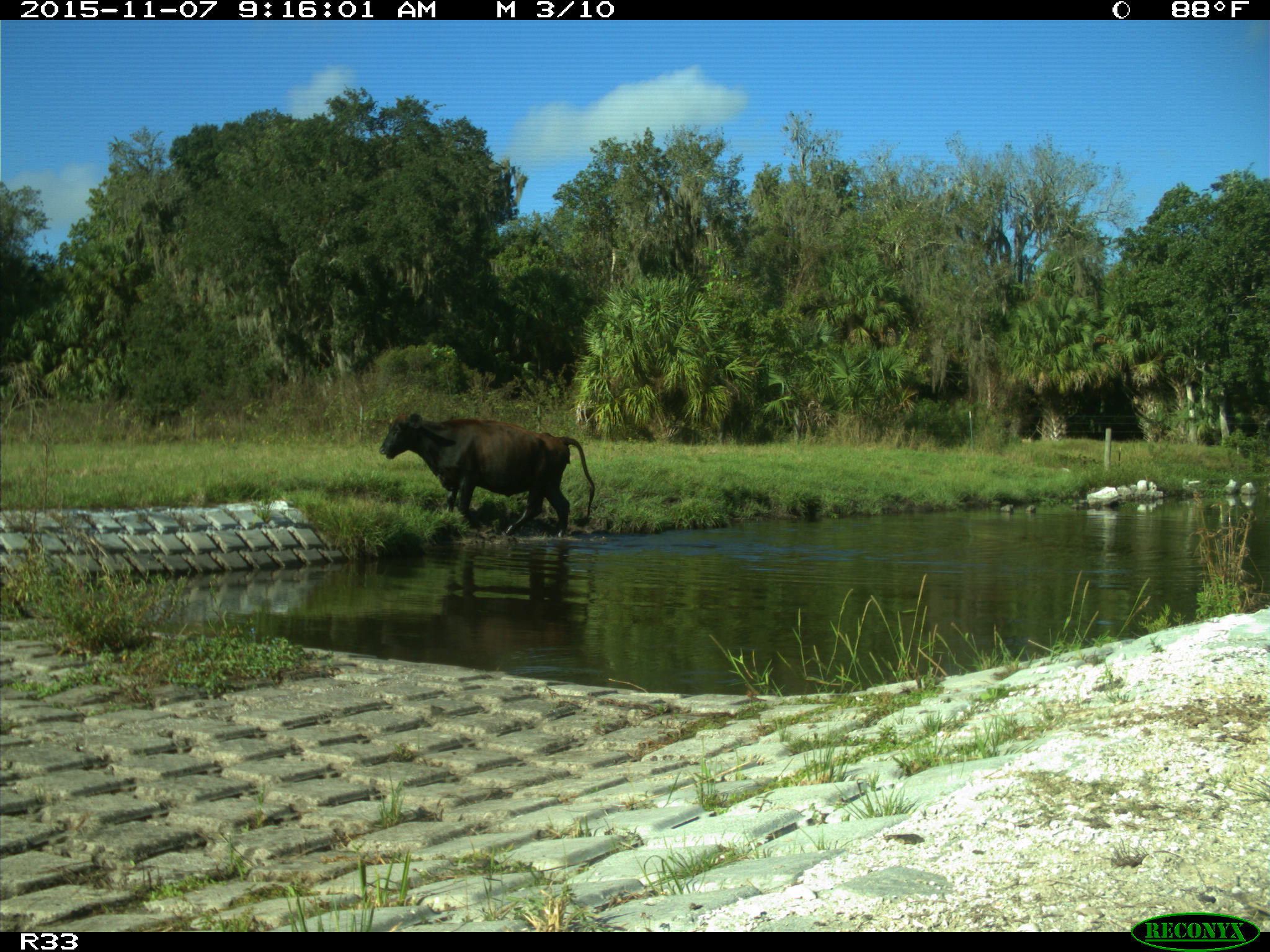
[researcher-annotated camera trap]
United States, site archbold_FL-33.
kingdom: Animalia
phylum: Chordata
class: Mammalia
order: Artiodactyla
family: Bovidae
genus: Bos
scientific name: Bos taurus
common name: domestic cow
Bos taurus (domestic cow).